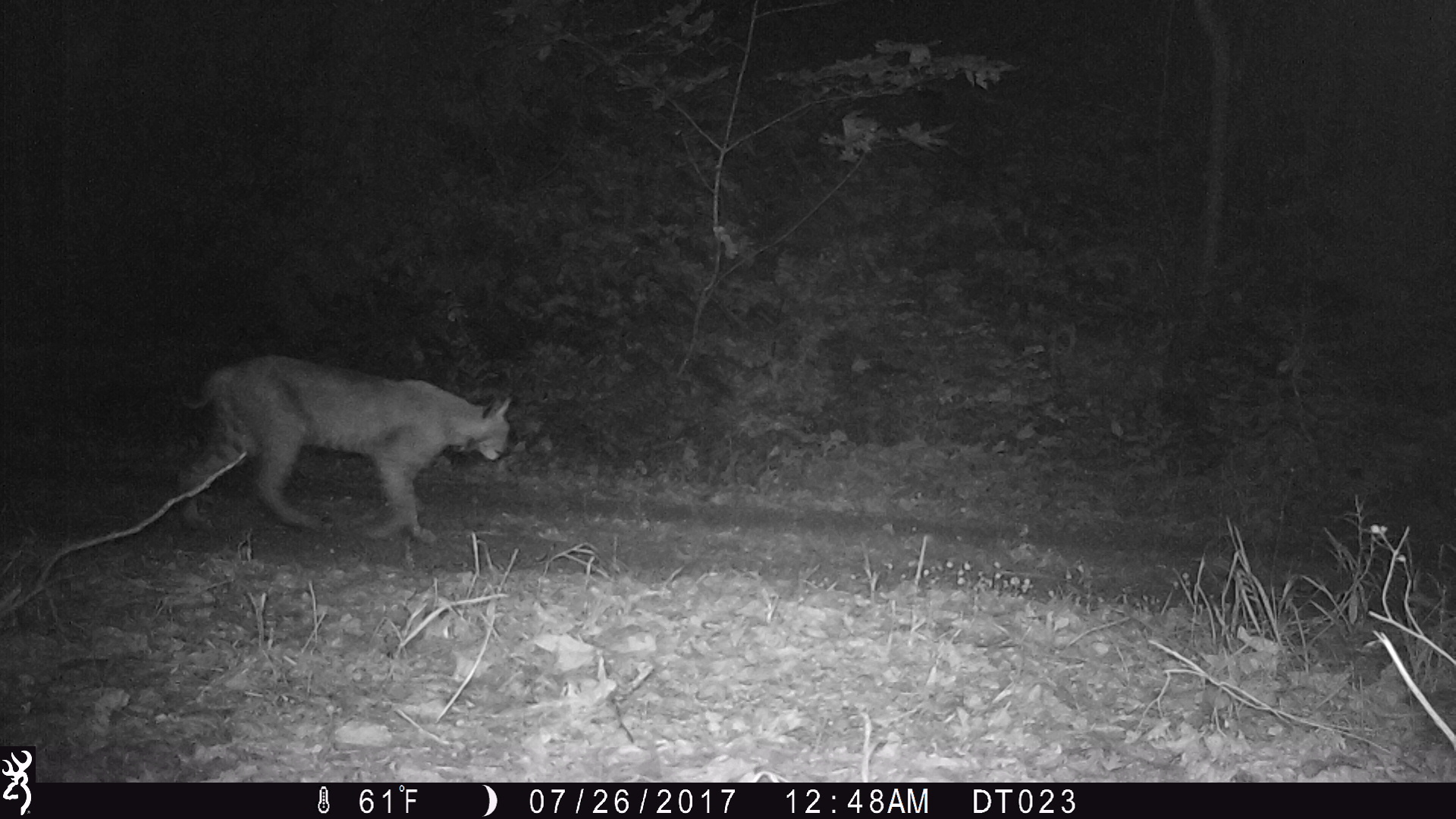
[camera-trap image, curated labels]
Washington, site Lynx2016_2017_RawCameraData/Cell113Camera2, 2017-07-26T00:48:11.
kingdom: Animalia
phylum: Chordata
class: Mammalia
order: Carnivora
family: Felidae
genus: Lynx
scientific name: Lynx rufus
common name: bobcat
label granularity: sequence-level